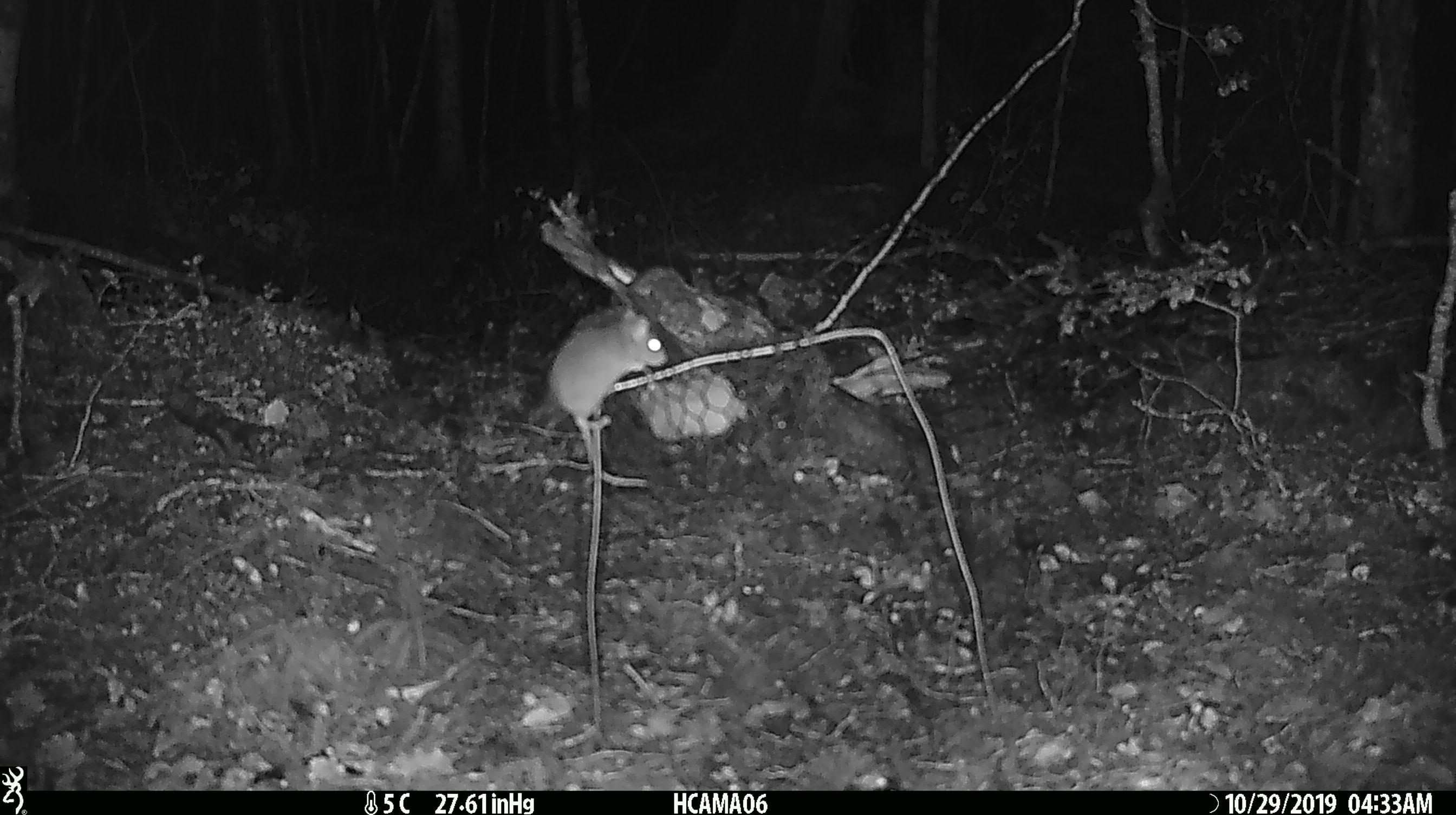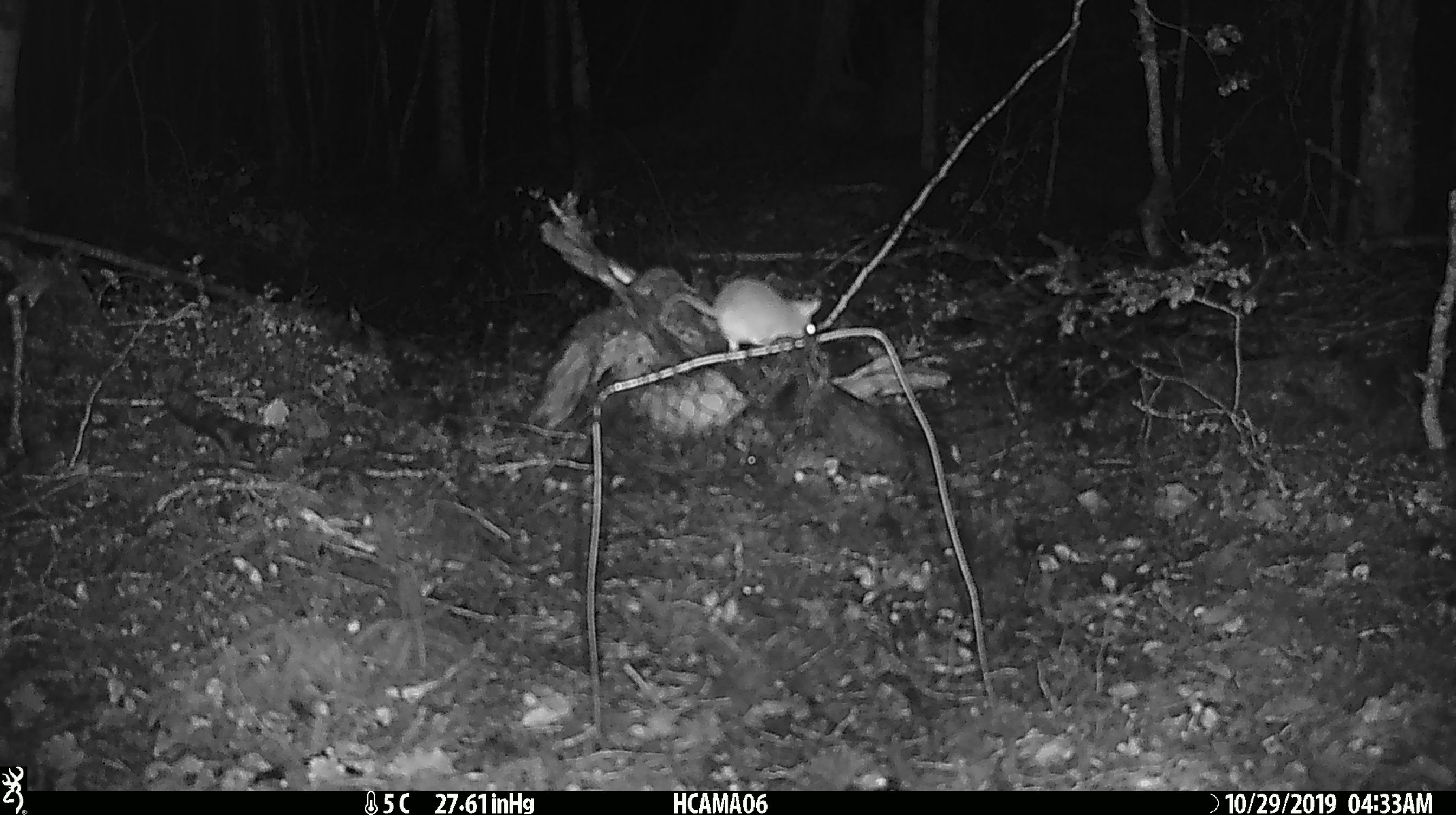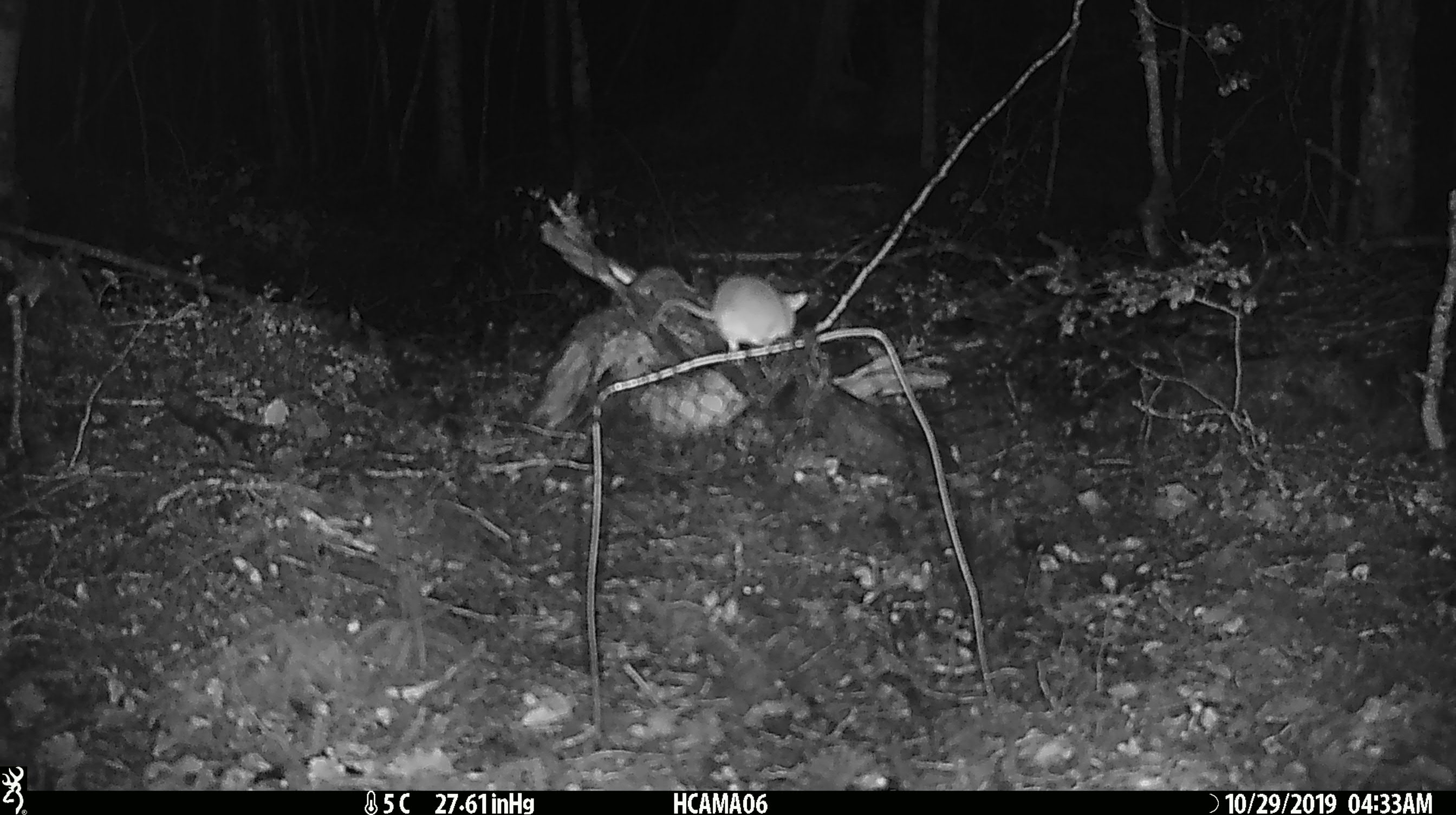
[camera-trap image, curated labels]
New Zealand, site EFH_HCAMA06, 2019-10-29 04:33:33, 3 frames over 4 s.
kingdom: Animalia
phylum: Chordata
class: Mammalia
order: Rodentia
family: Muridae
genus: Mus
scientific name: Mus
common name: mouse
Mouse (Mus).